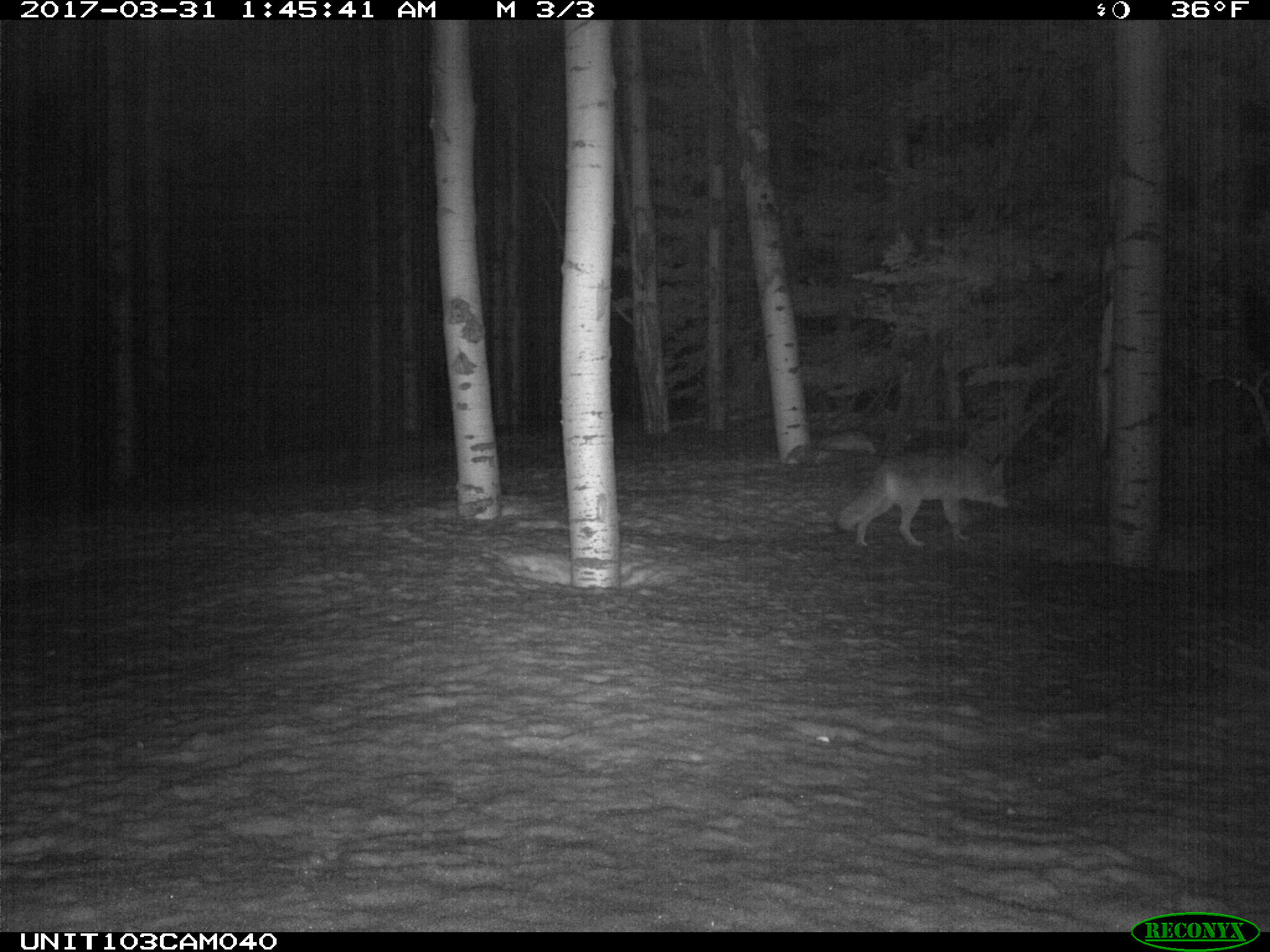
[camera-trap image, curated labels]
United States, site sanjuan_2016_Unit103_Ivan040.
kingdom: Animalia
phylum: Chordata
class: Mammalia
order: Carnivora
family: Canidae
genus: Canis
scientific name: Canis latrans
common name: coyote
Canis latrans (coyote).